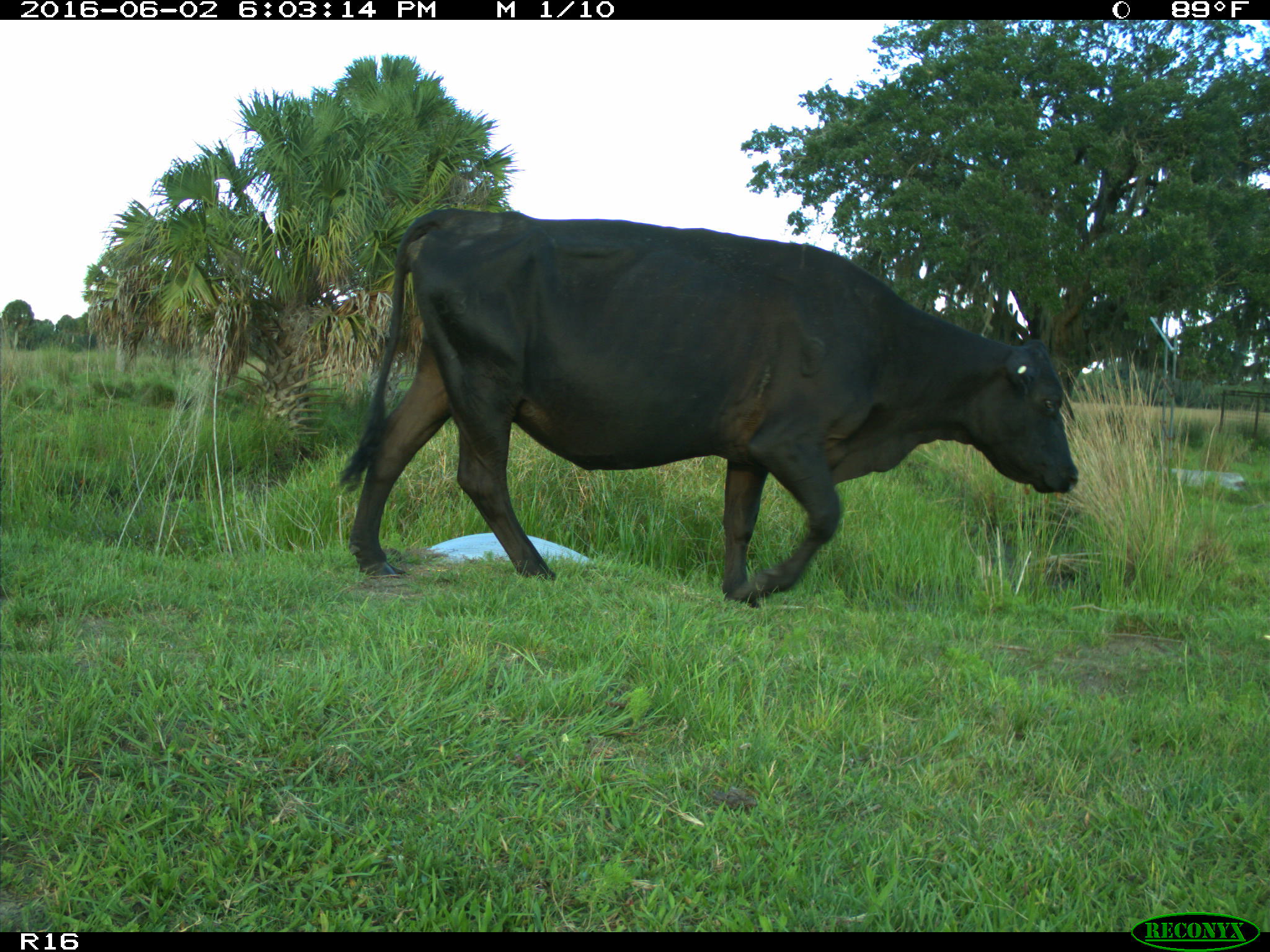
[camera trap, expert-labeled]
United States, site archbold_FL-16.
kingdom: Animalia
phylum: Chordata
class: Mammalia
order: Artiodactyla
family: Bovidae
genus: Bos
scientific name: Bos taurus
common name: domestic cow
Bos taurus (domestic cow).